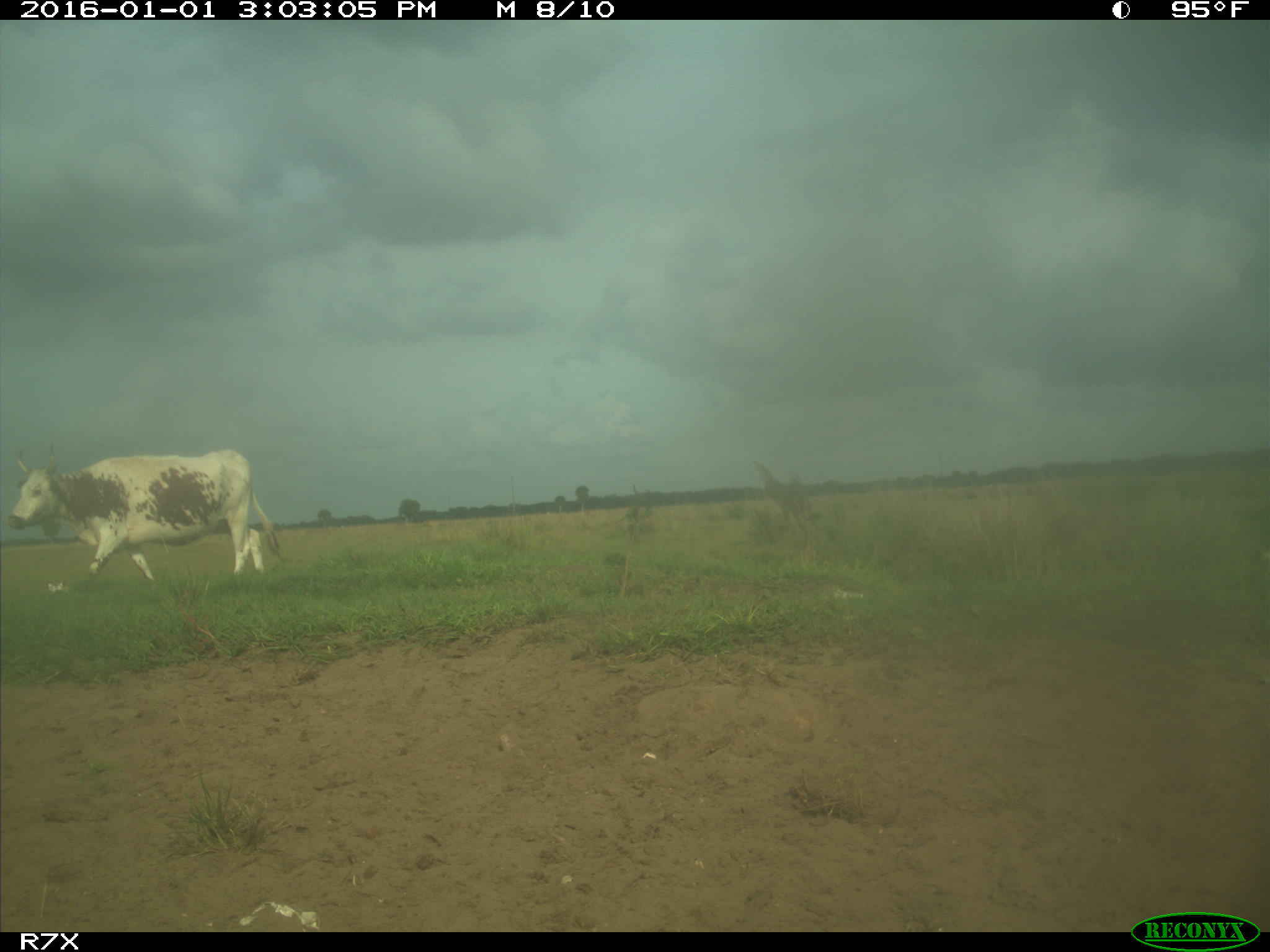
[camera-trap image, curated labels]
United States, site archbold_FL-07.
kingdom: Animalia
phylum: Chordata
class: Mammalia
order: Artiodactyla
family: Bovidae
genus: Bos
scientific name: Bos taurus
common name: domestic cow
Bos taurus (domestic cow).